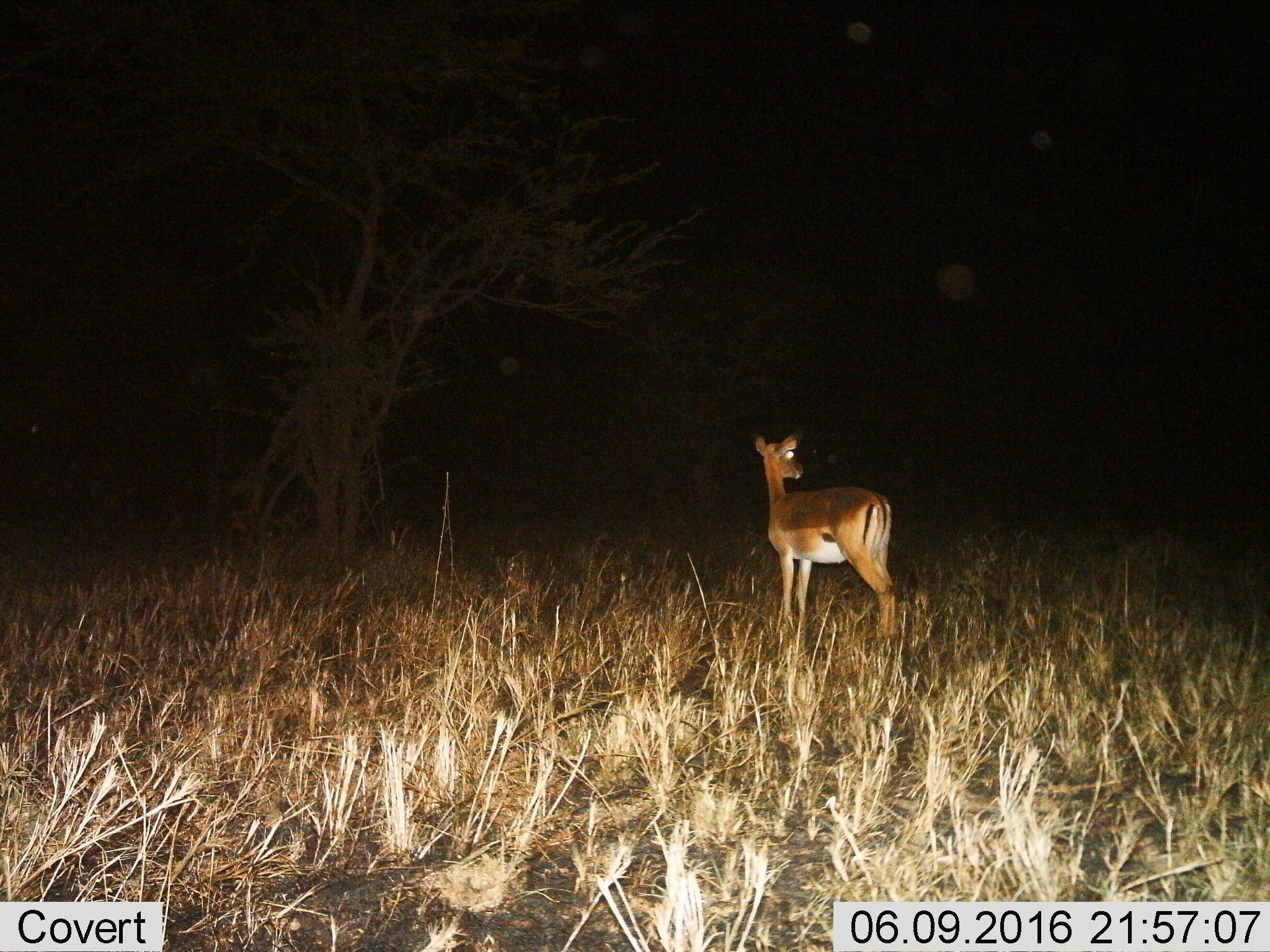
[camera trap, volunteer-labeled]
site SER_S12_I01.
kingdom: Animalia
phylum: Chordata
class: Mammalia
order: Artiodactyla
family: Bovidae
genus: Aepyceros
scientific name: Aepyceros melampus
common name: impala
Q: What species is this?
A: Impala (Aepyceros melampus).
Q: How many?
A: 1.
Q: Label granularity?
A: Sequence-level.